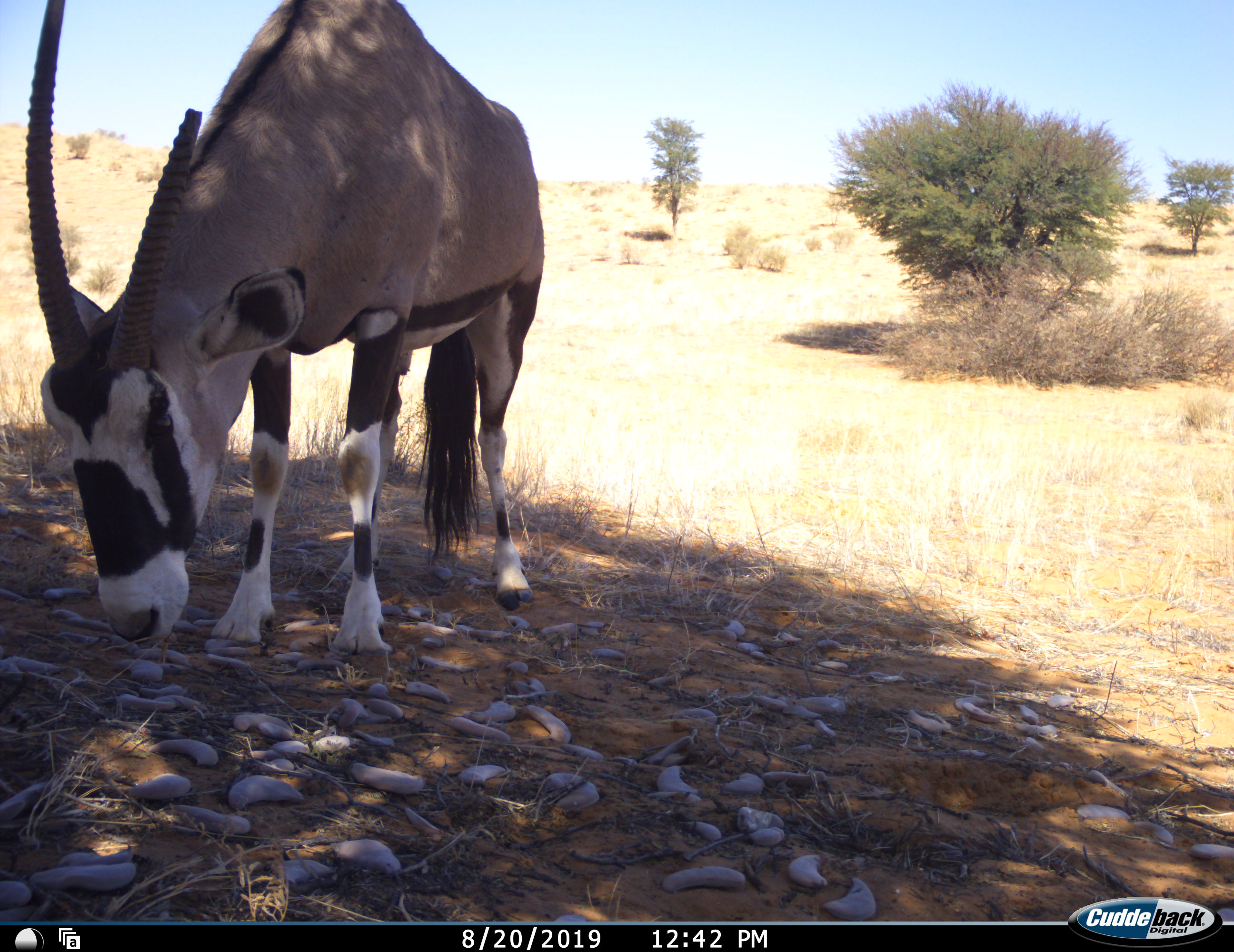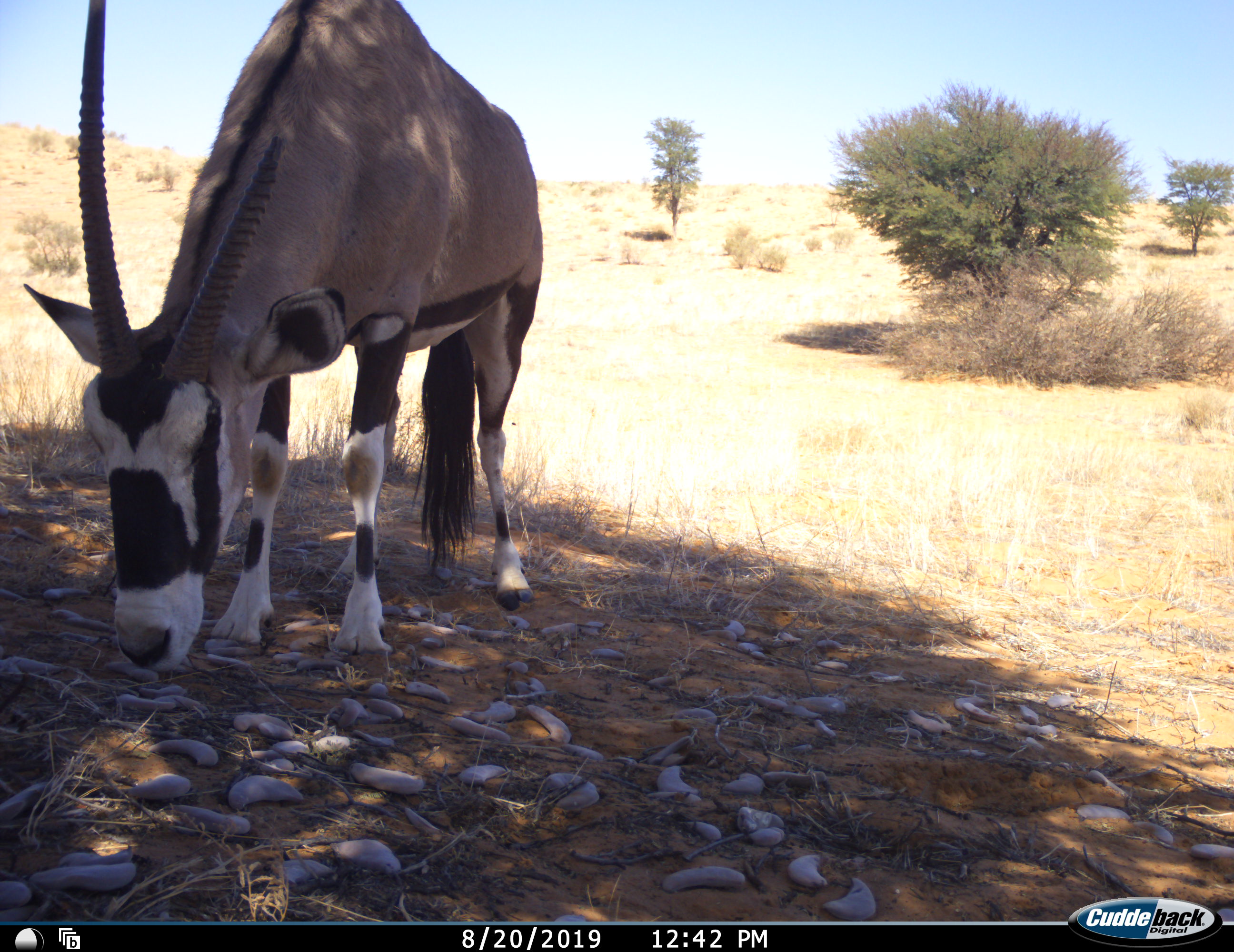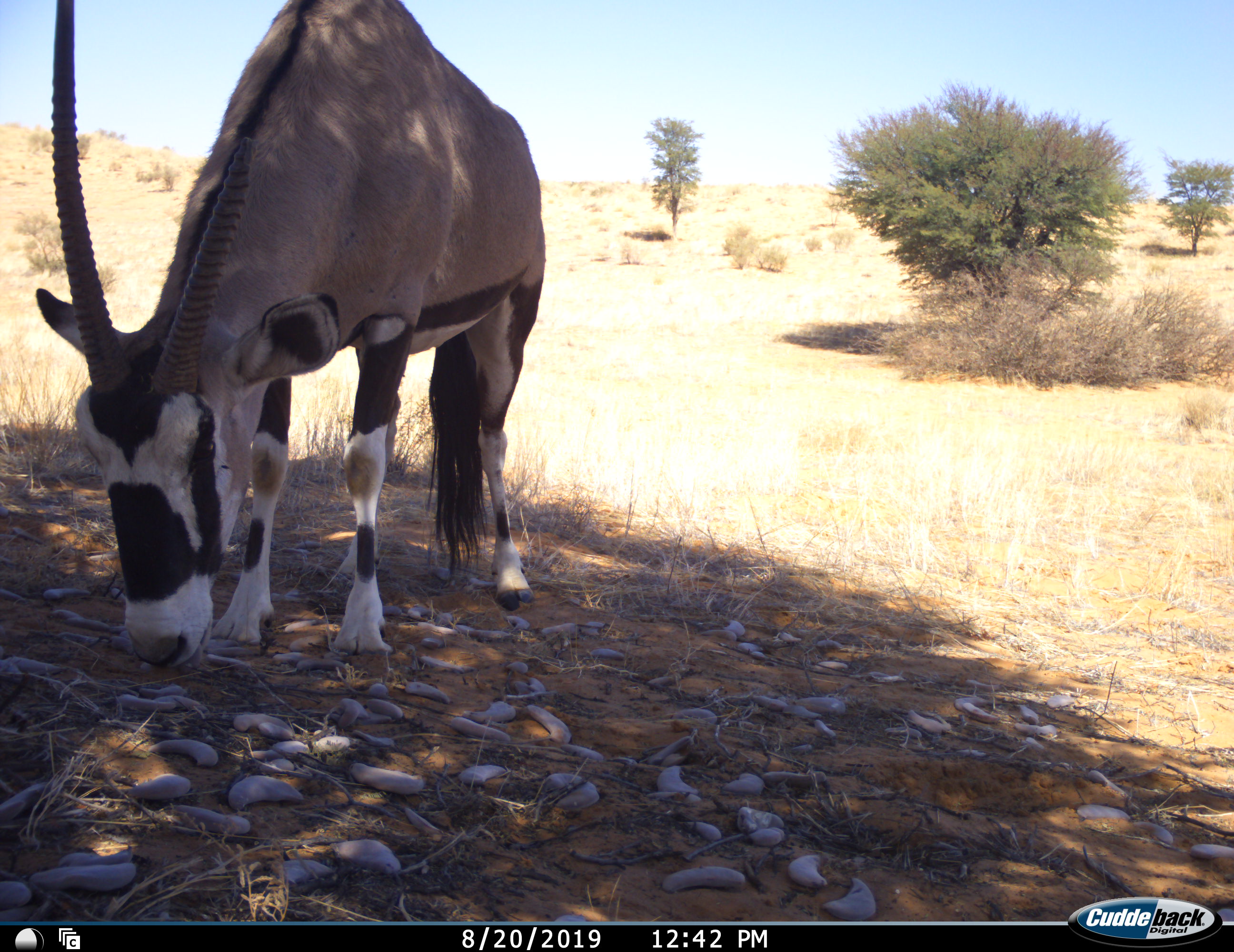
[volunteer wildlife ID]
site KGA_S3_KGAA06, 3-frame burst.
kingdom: Animalia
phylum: Chordata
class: Mammalia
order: Artiodactyla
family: Bovidae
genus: Oryx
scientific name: Oryx gazella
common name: gemsbok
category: oryx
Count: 1.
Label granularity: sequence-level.